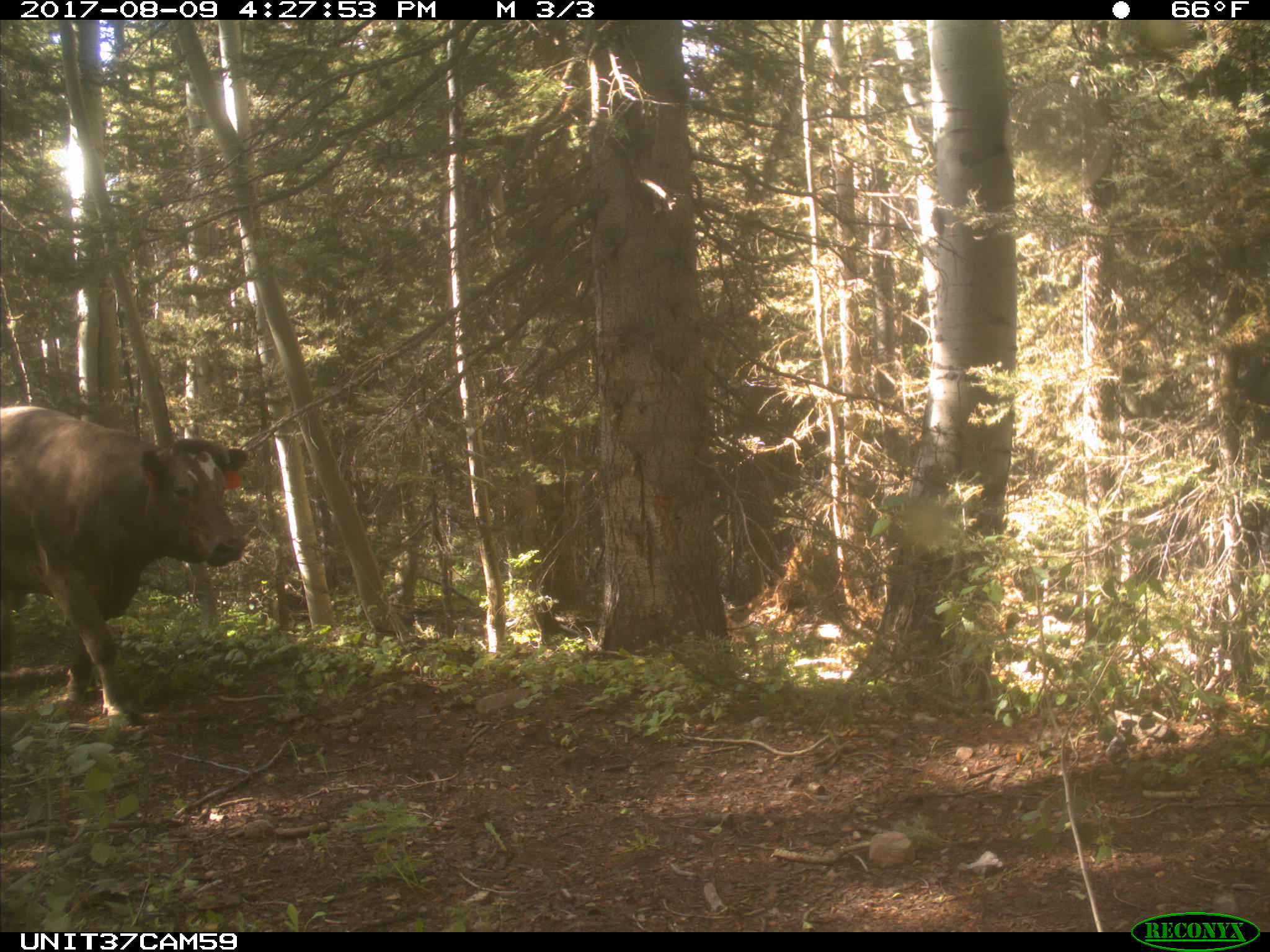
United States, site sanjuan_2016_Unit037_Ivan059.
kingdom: Animalia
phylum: Chordata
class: Mammalia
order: Artiodactyla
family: Bovidae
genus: Bos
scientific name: Bos taurus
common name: domestic cow